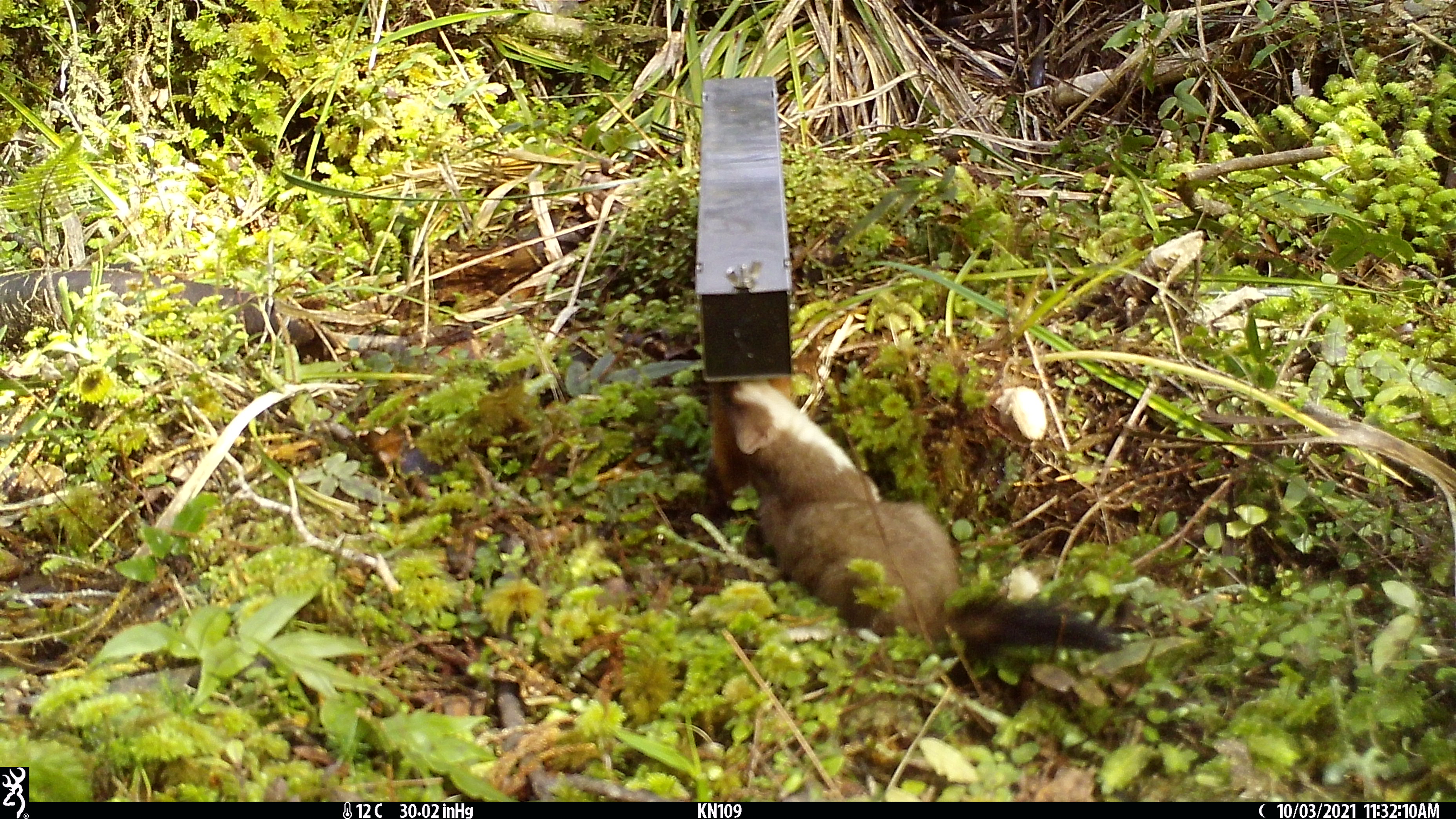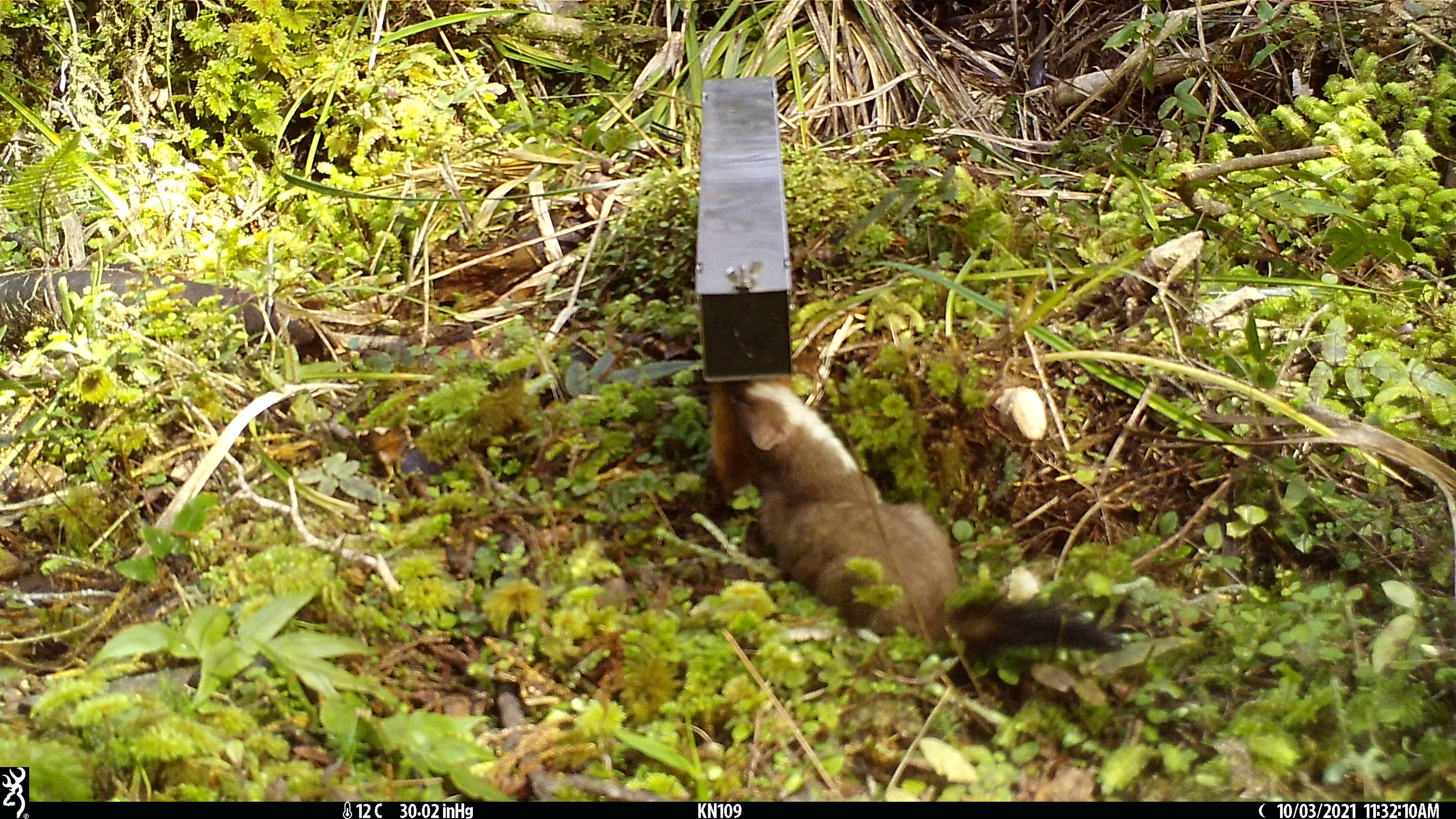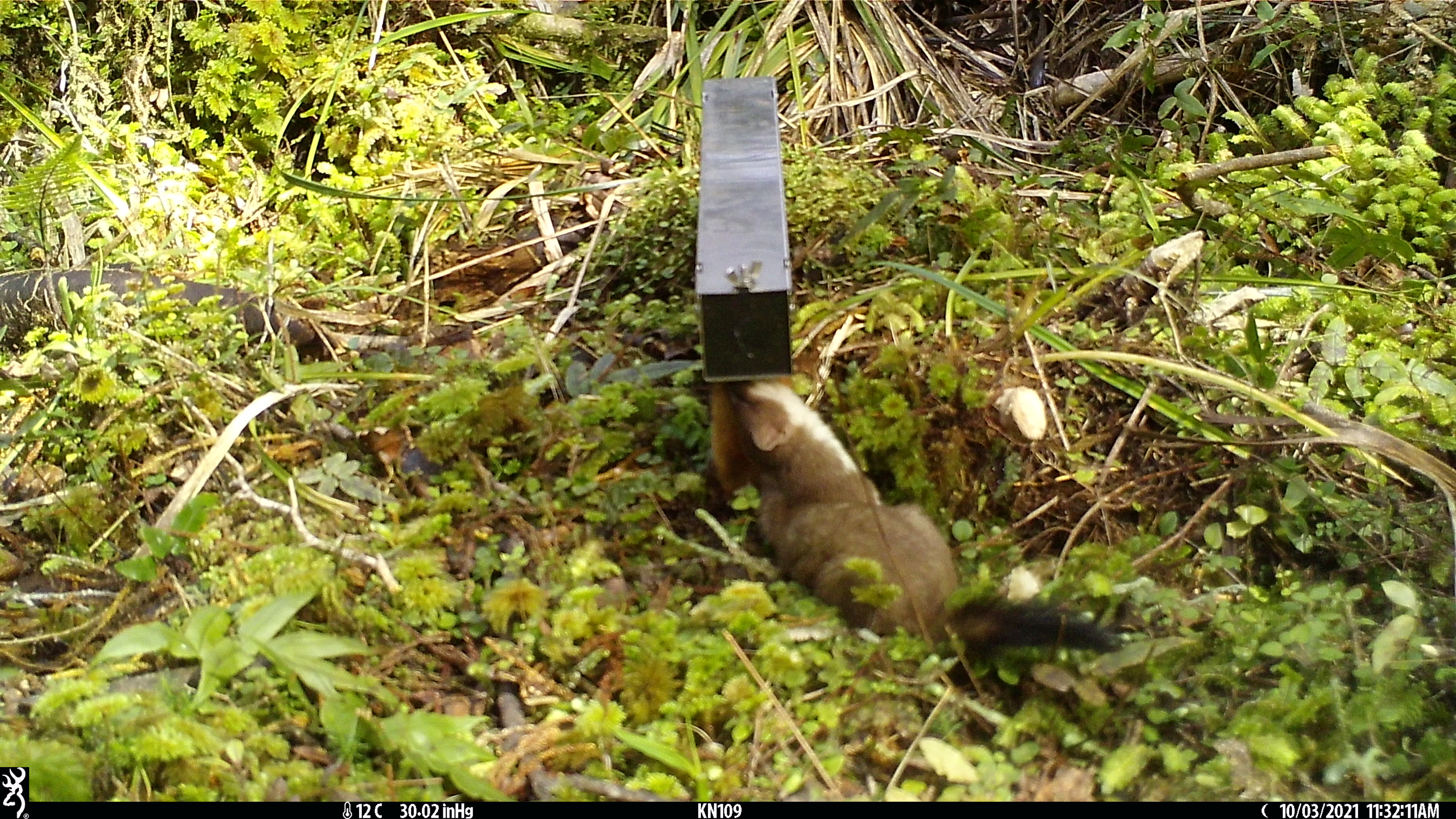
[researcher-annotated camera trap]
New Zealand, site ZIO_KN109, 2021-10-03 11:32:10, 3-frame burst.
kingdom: Animalia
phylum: Chordata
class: Mammalia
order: Carnivora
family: Mustelidae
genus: Mustela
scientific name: Mustela erminea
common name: stoat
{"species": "stoat (Mustela erminea)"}